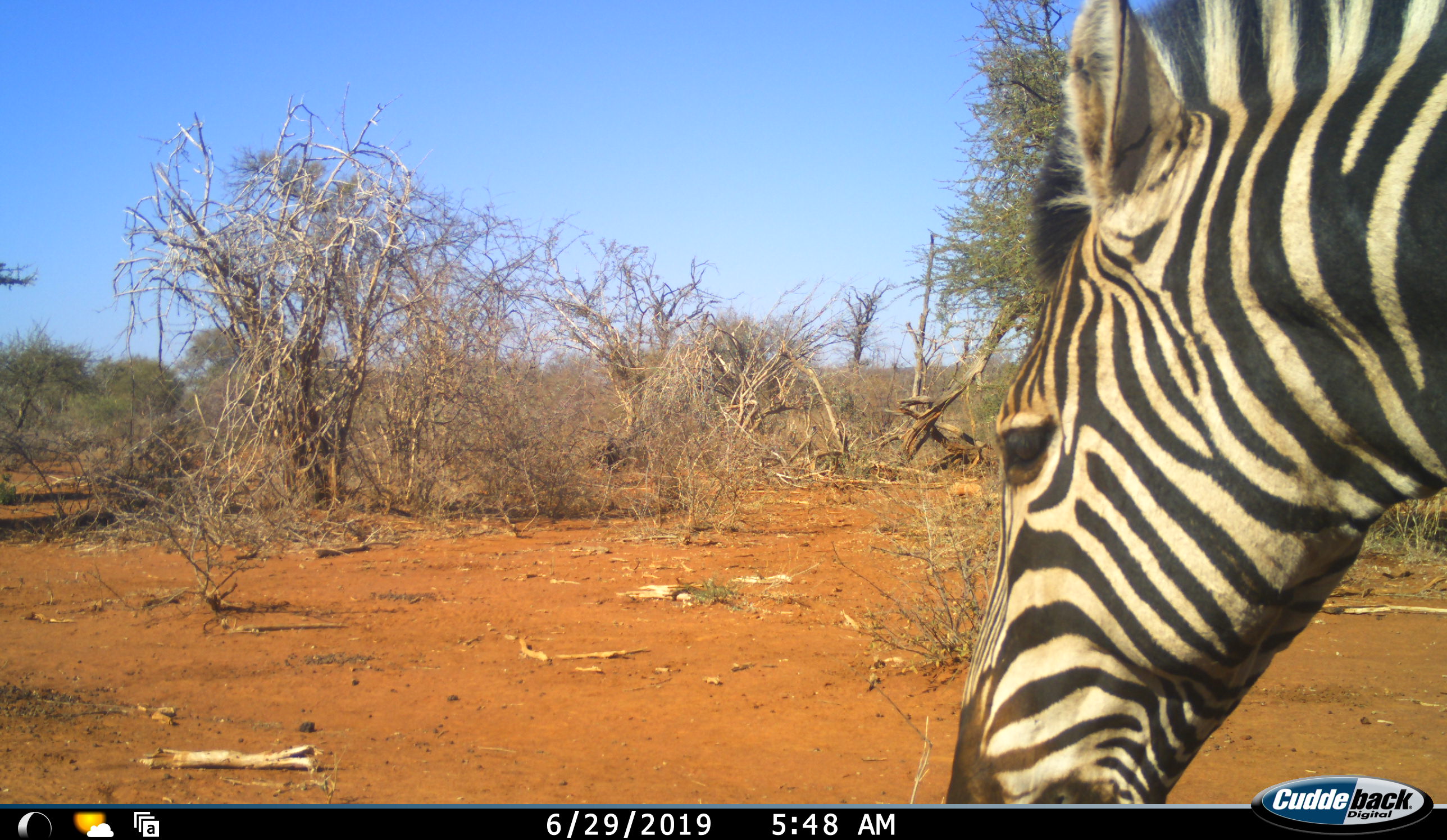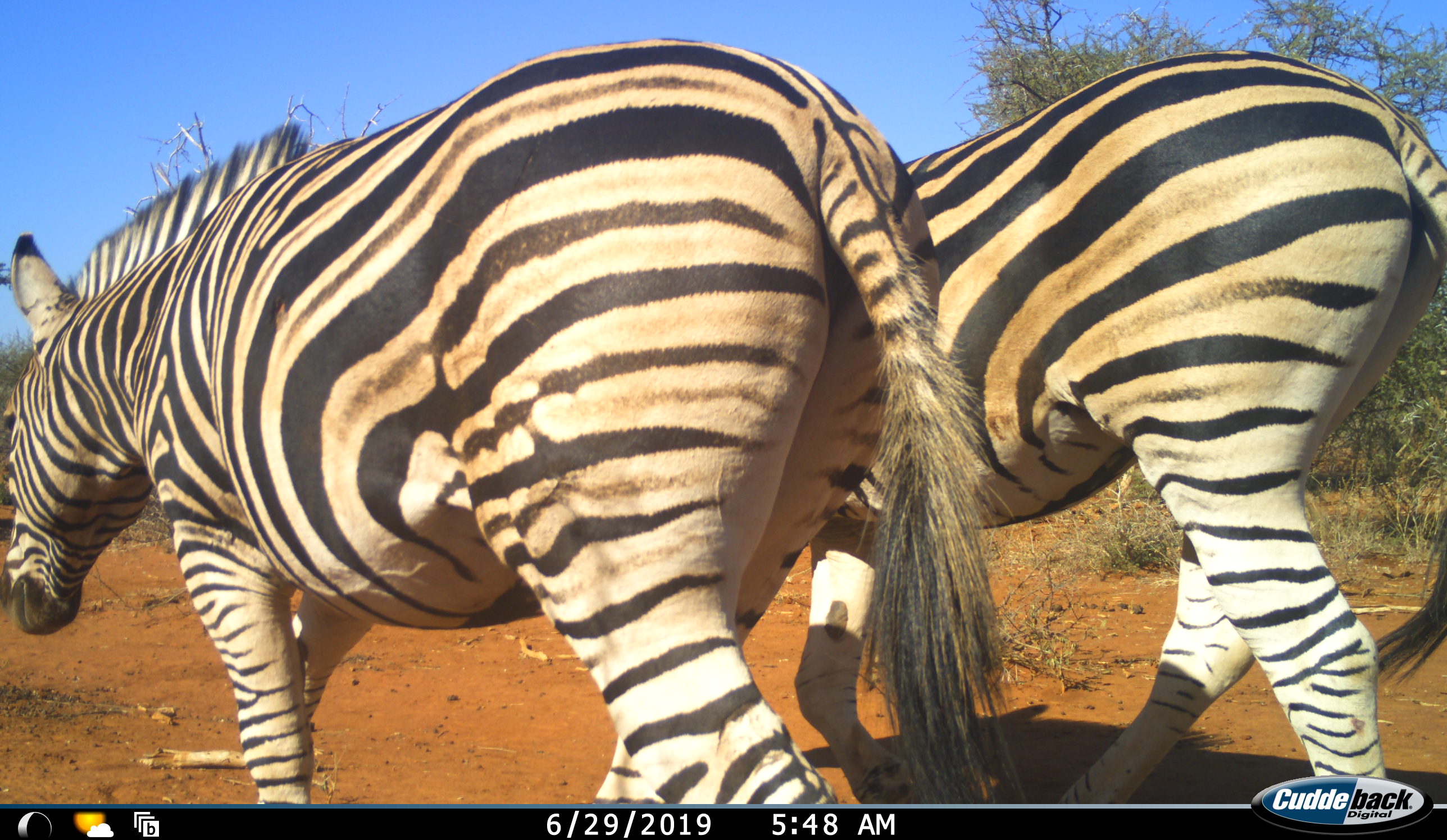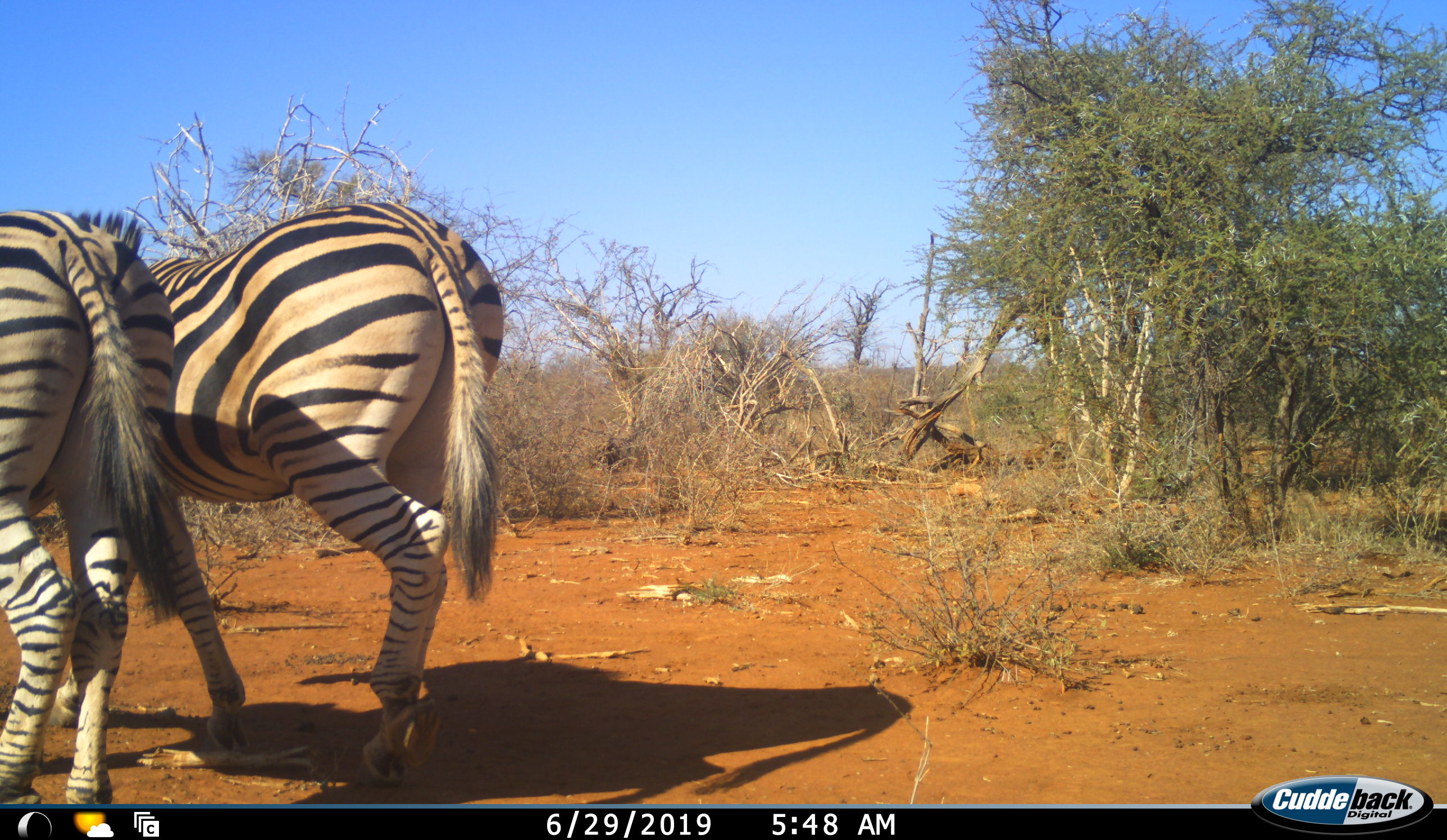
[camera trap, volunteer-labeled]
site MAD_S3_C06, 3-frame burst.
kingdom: Animalia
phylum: Chordata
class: Mammalia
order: Perissodactyla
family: Equidae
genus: Equus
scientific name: Equus quagga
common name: plains zebra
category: zebraplains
Zebraplains (plains zebra) (Equus quagga), count 2. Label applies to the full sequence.